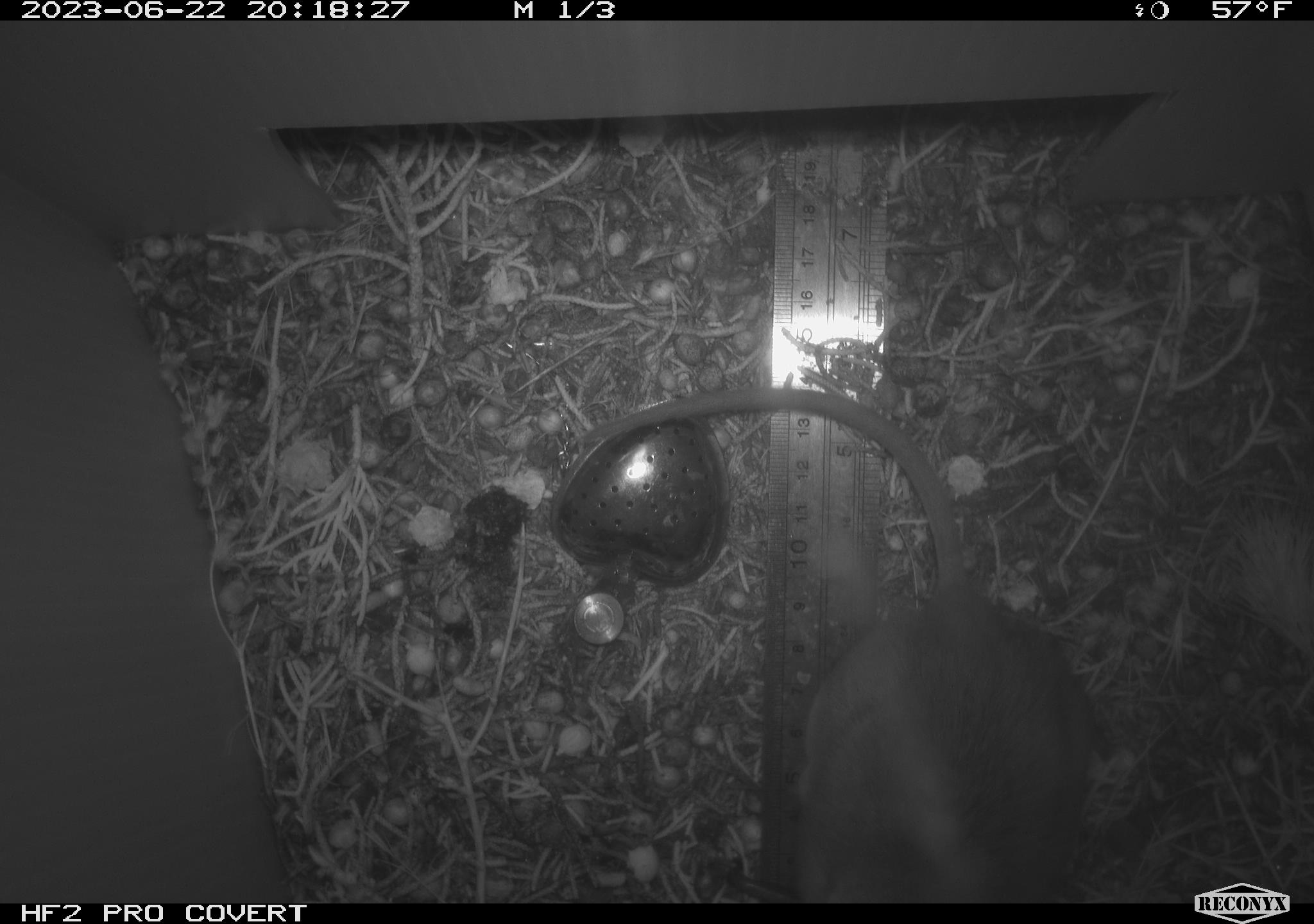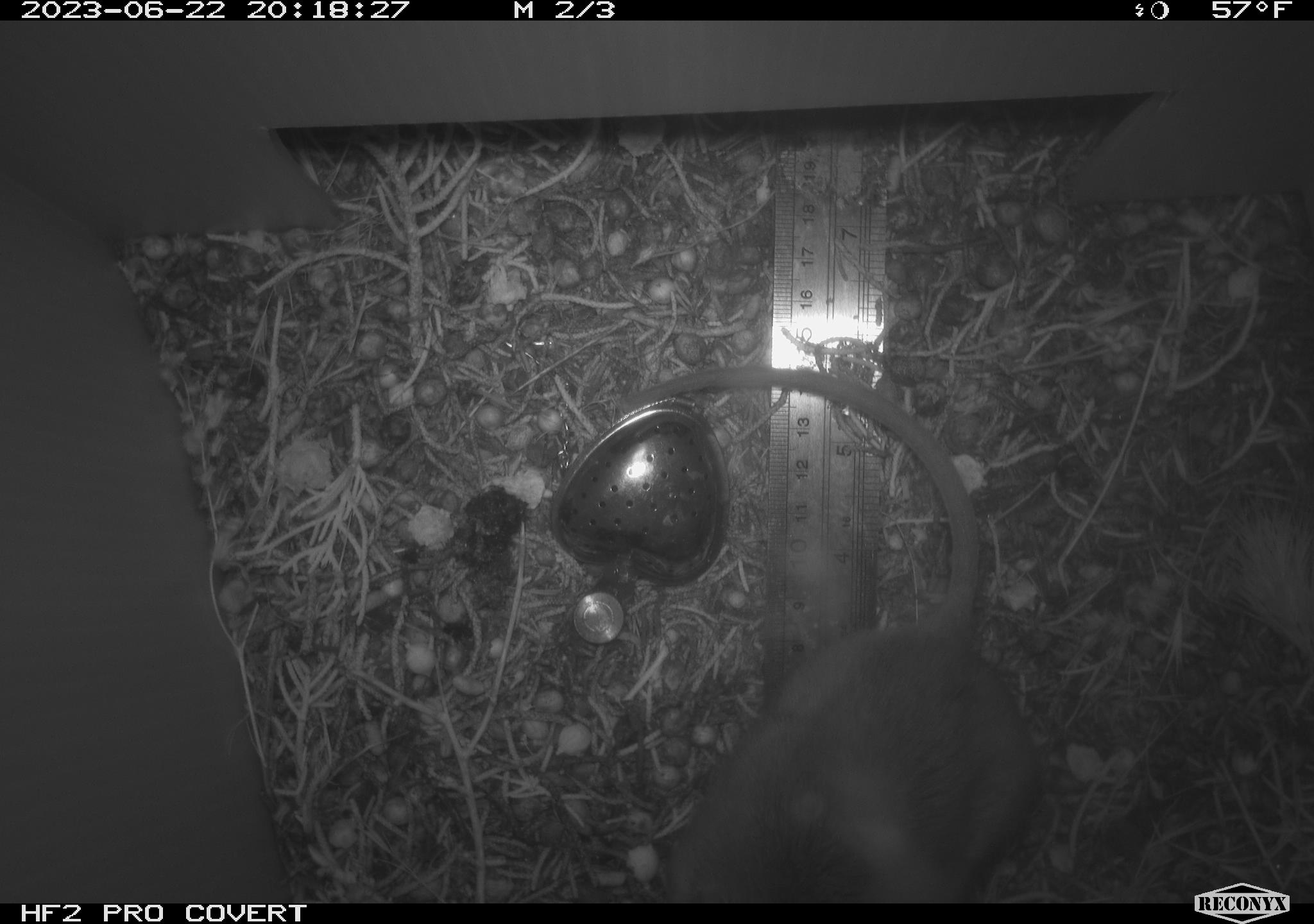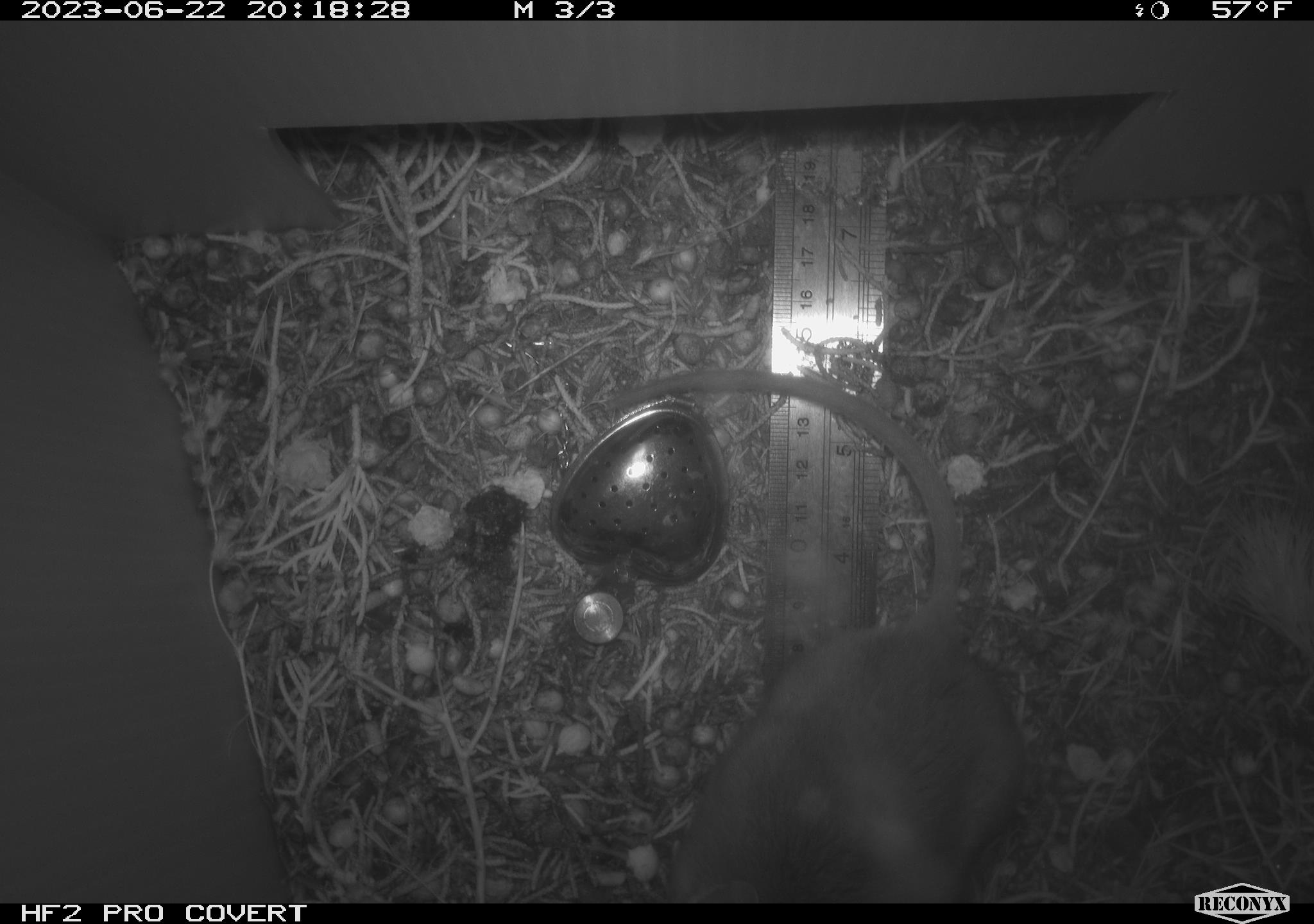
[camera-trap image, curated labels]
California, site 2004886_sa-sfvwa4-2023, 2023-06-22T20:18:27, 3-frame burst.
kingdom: Animalia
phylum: Chordata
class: Mammalia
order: Rodentia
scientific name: Rodentia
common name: rodent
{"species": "rodent (Rodentia)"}